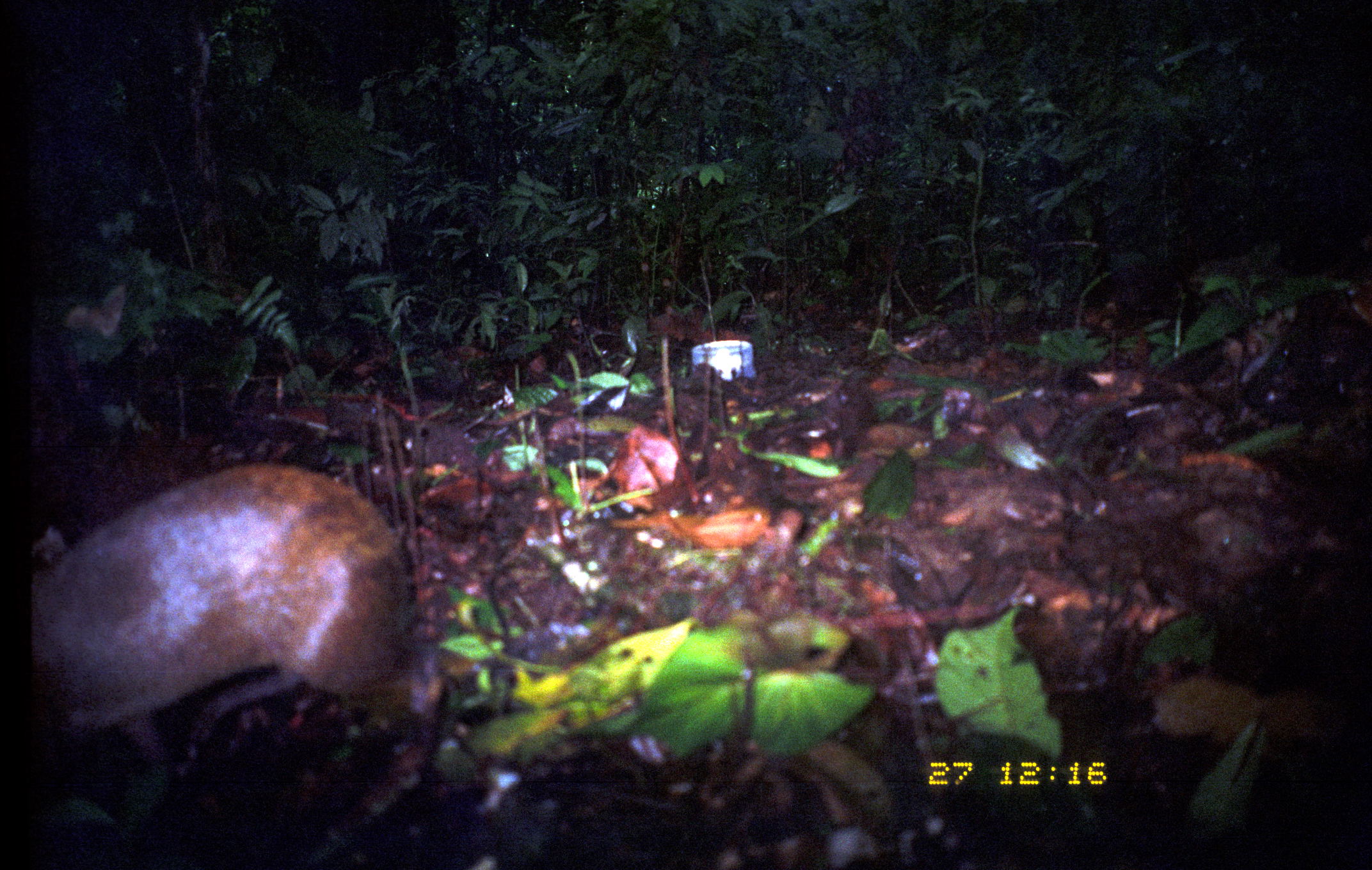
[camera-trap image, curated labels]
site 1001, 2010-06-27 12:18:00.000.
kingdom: Animalia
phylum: Chordata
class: Mammalia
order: Rodentia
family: Dasyproctidae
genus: Dasyprocta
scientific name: Dasyprocta punctata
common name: central american agouti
Dasyprocta punctata (central american agouti).